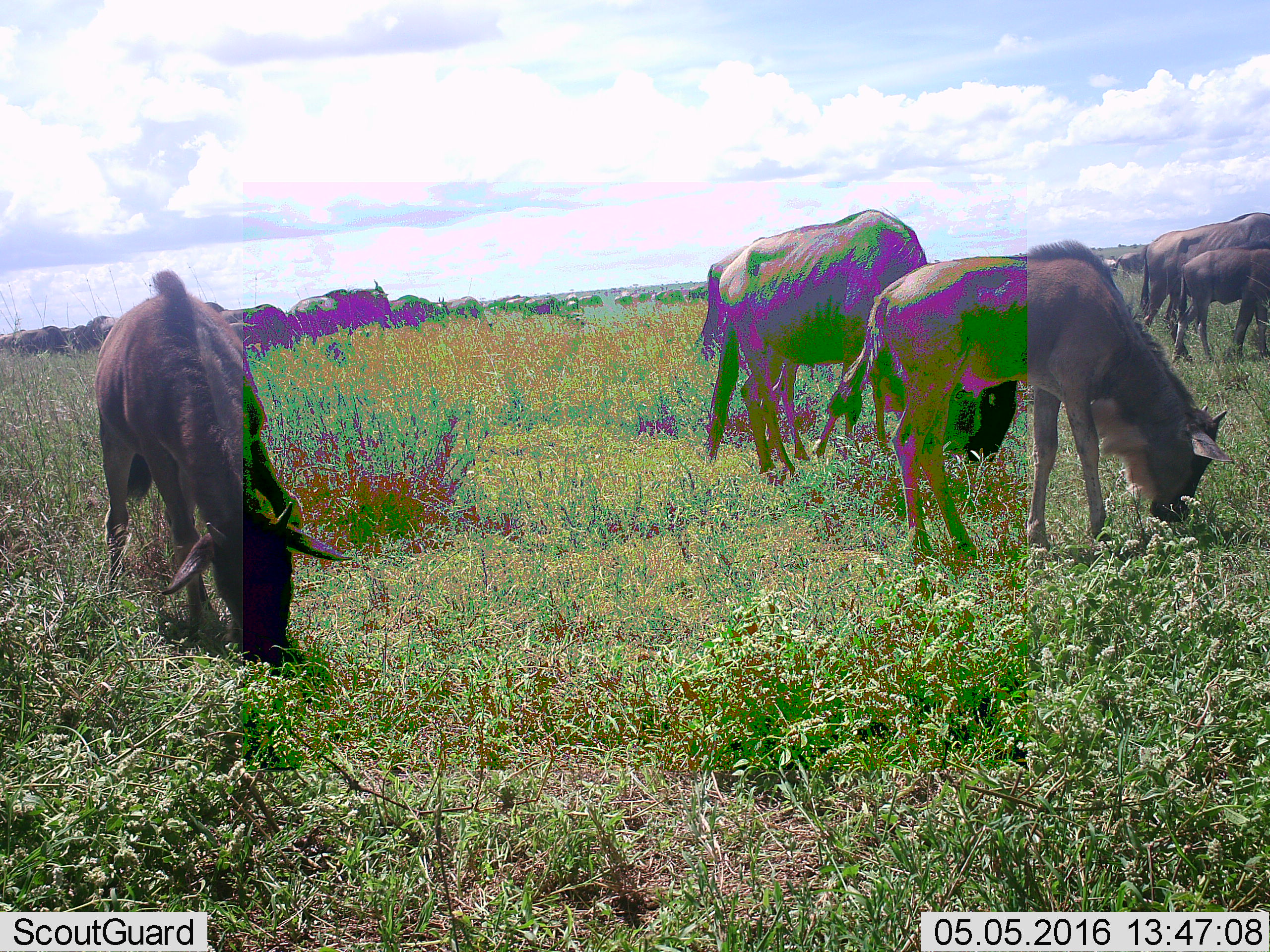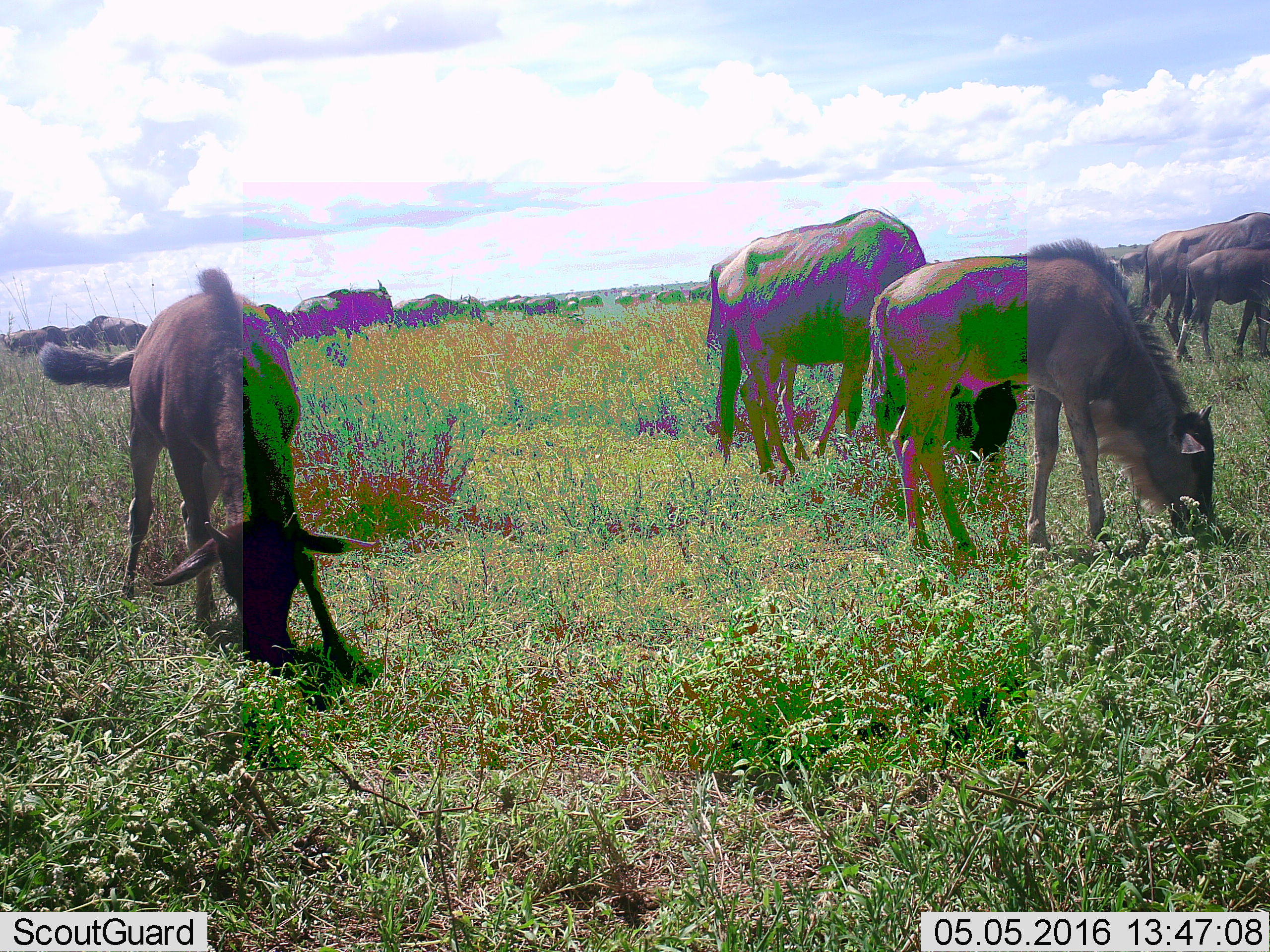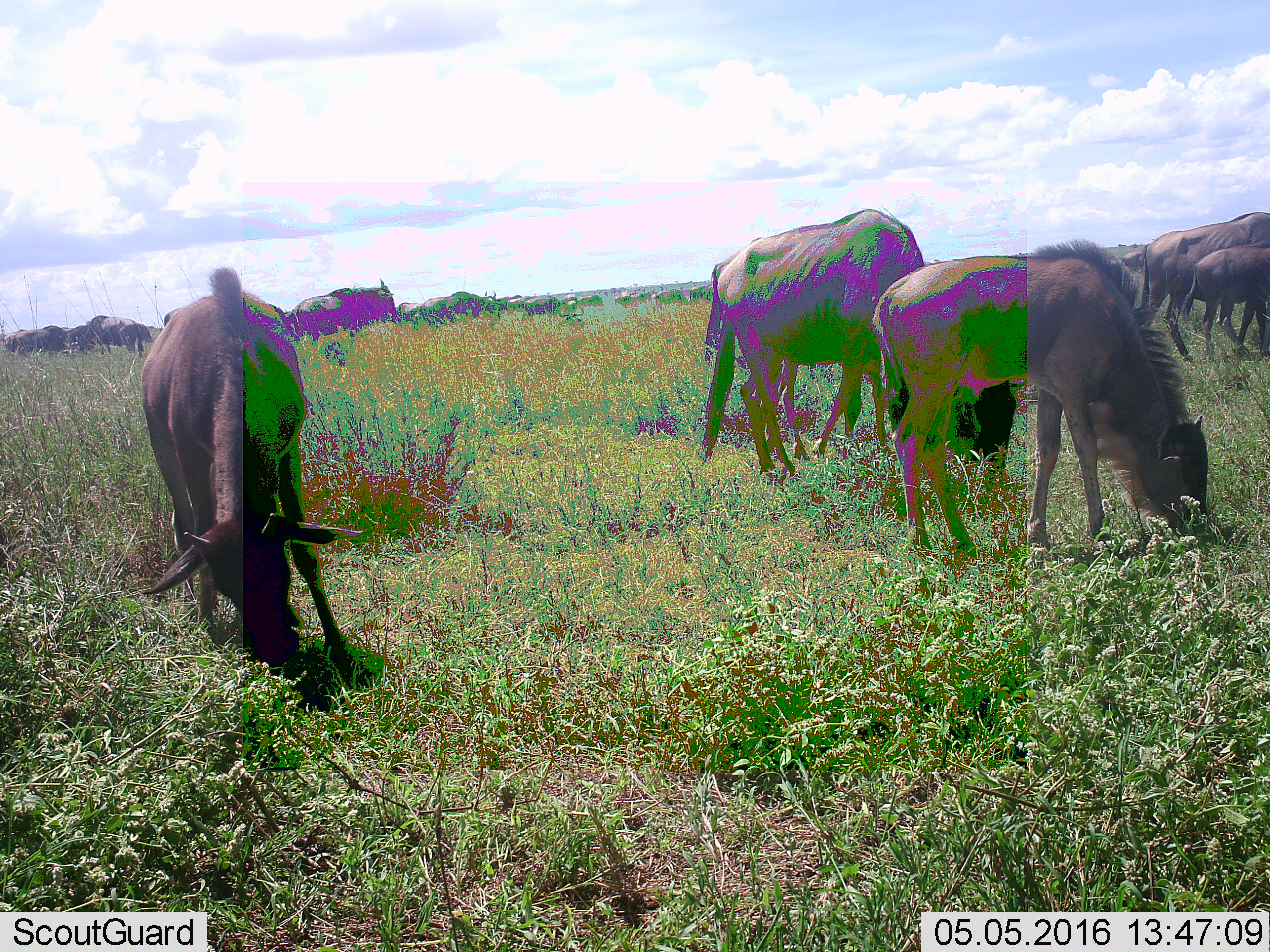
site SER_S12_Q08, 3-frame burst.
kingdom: Animalia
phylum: Chordata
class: Mammalia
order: Artiodactyla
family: Bovidae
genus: Connochaetes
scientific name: Connochaetes taurinus taurinus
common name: blue wildebeest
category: wildebeestblue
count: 11-50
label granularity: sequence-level